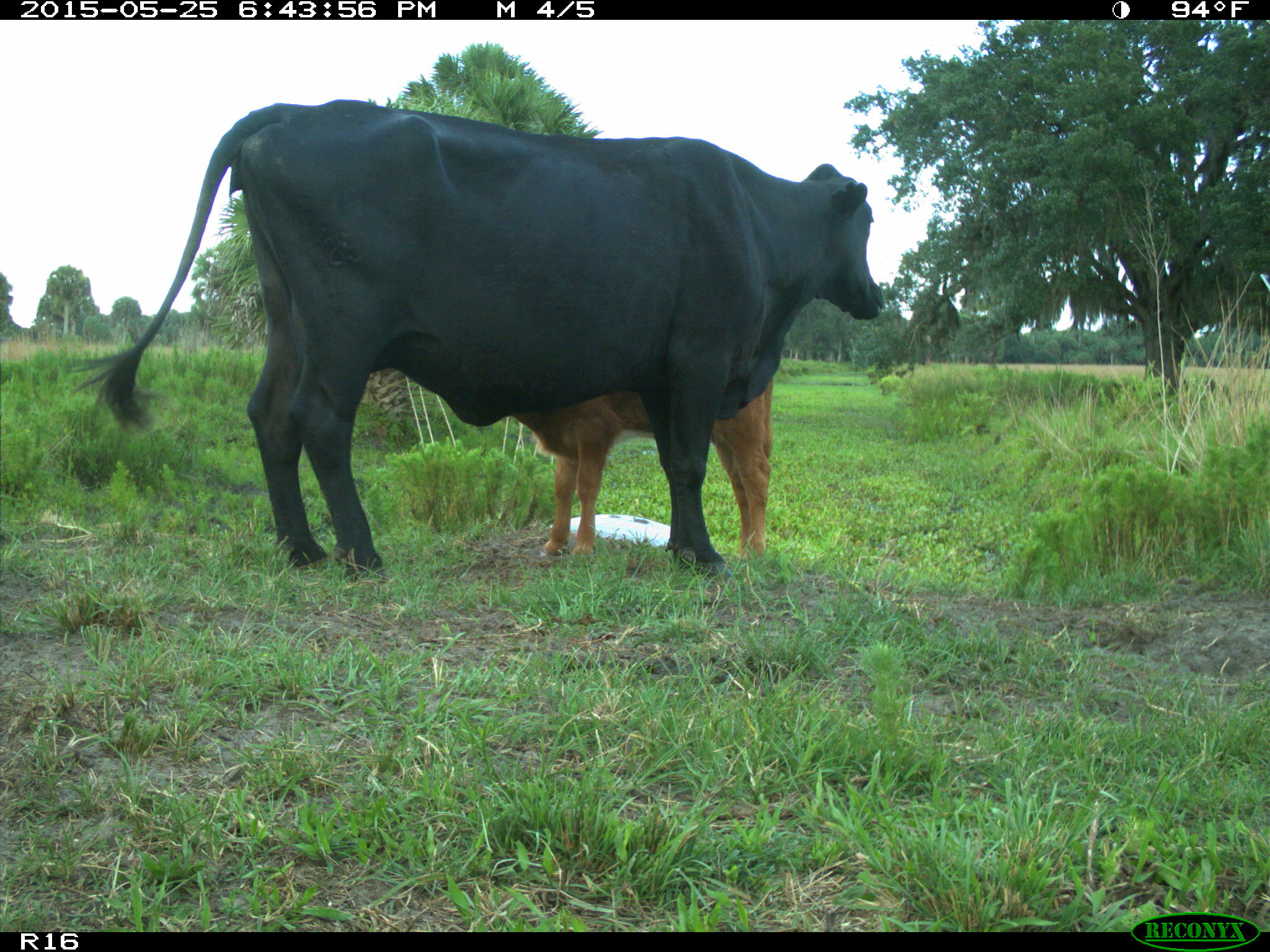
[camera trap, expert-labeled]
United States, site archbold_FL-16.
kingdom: Animalia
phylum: Chordata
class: Mammalia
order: Artiodactyla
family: Bovidae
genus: Bos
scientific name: Bos taurus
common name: domestic cow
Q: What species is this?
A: Bos taurus (domestic cow).